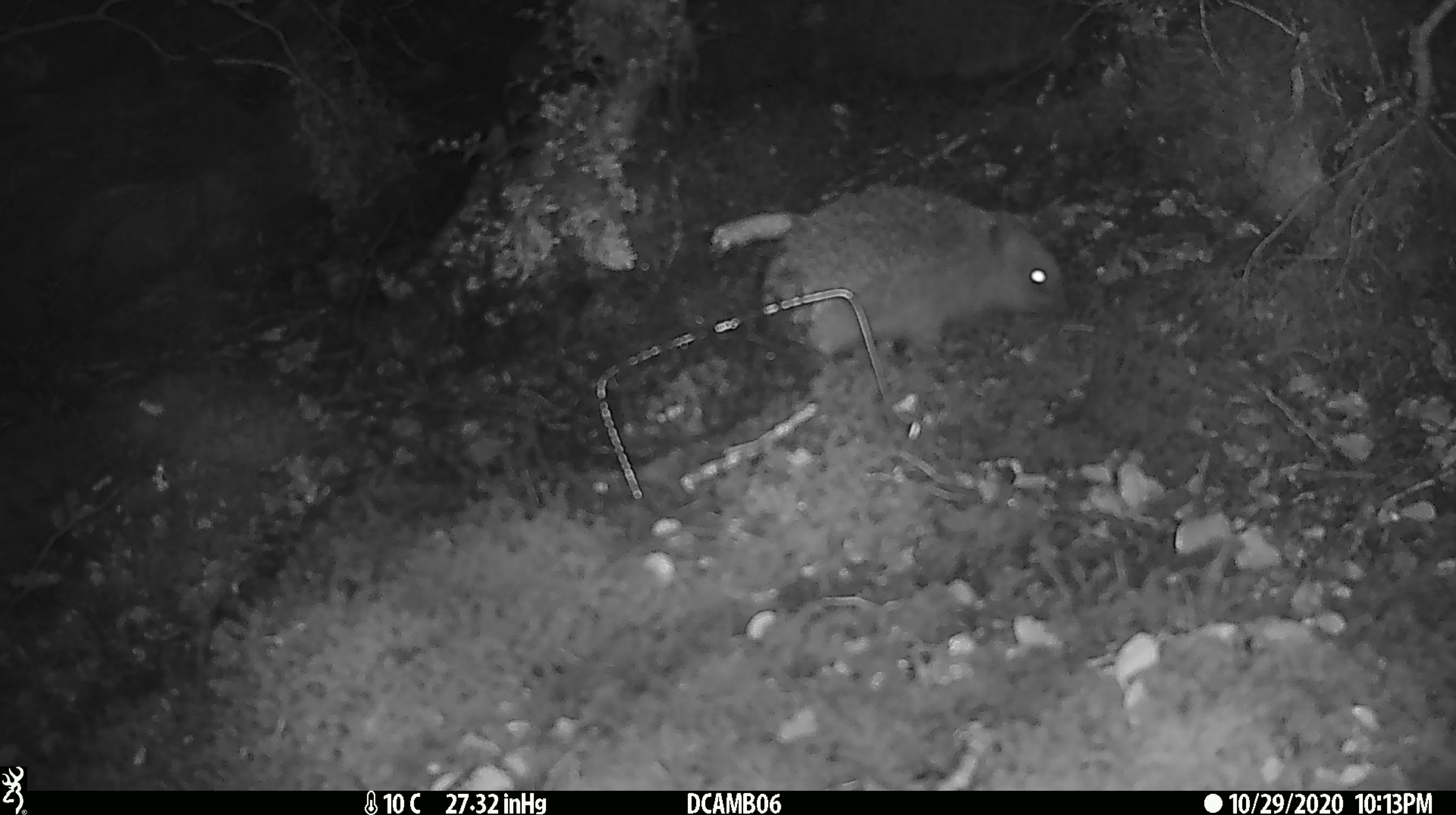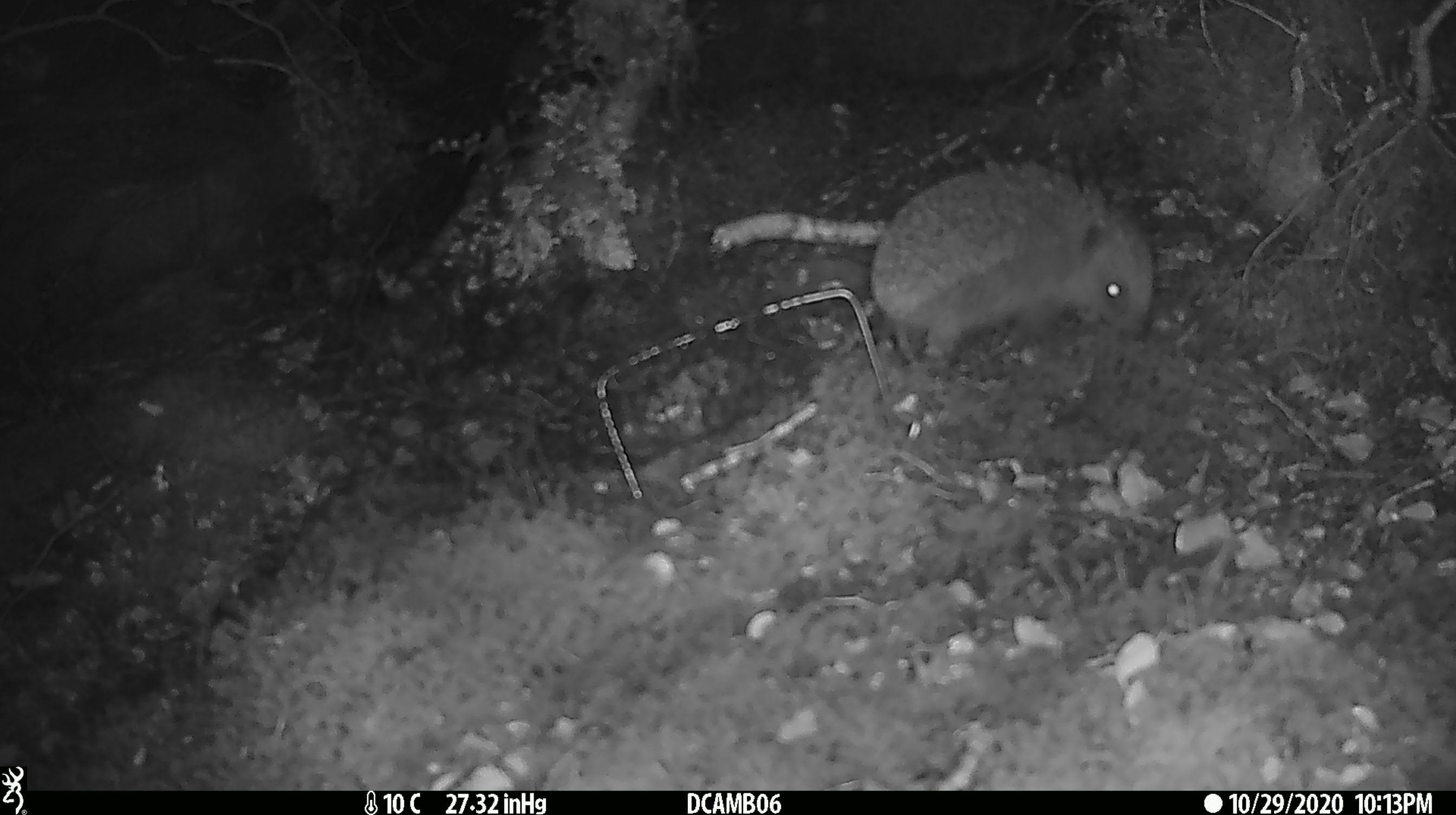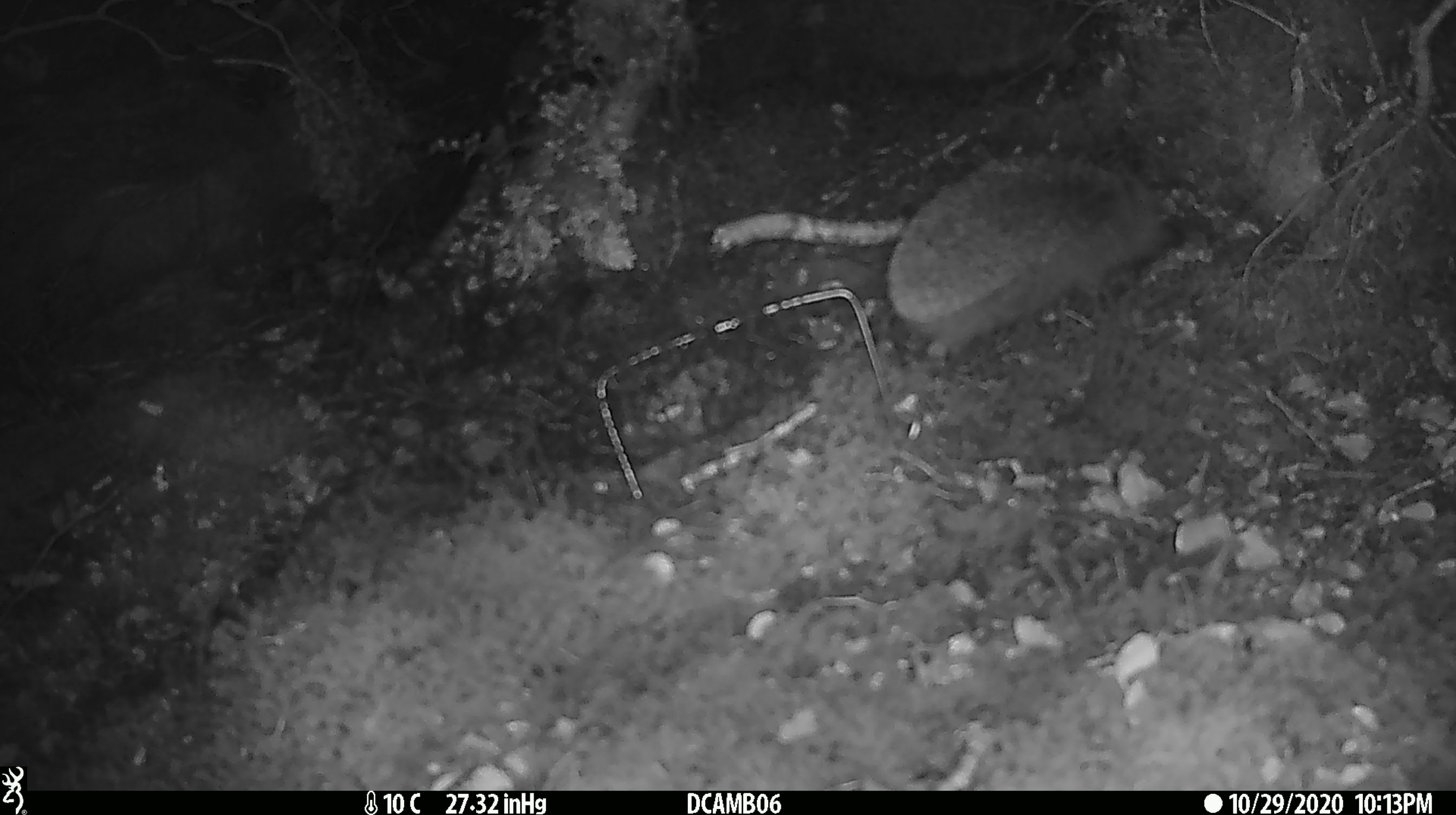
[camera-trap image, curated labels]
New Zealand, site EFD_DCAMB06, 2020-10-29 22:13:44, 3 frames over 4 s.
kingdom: Animalia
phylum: Chordata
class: Mammalia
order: Eulipotyphla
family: Erinaceidae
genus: Erinaceus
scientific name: Erinaceus europaeus europaeus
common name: european hedgehog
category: hedgehog